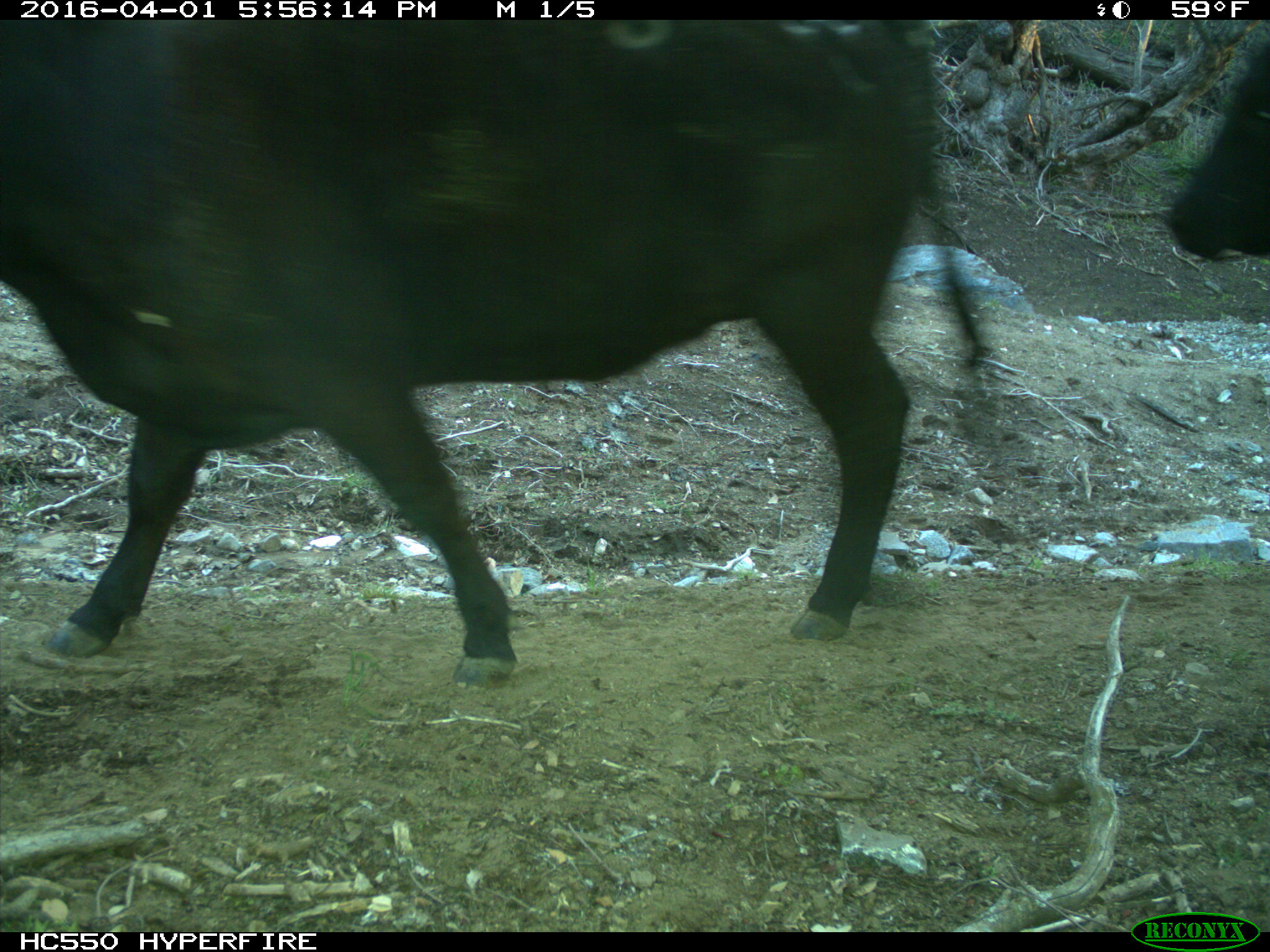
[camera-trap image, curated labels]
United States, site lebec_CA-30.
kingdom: Animalia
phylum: Chordata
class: Mammalia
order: Artiodactyla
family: Bovidae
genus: Bos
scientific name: Bos taurus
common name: domestic cow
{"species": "Bos taurus (domestic cow)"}